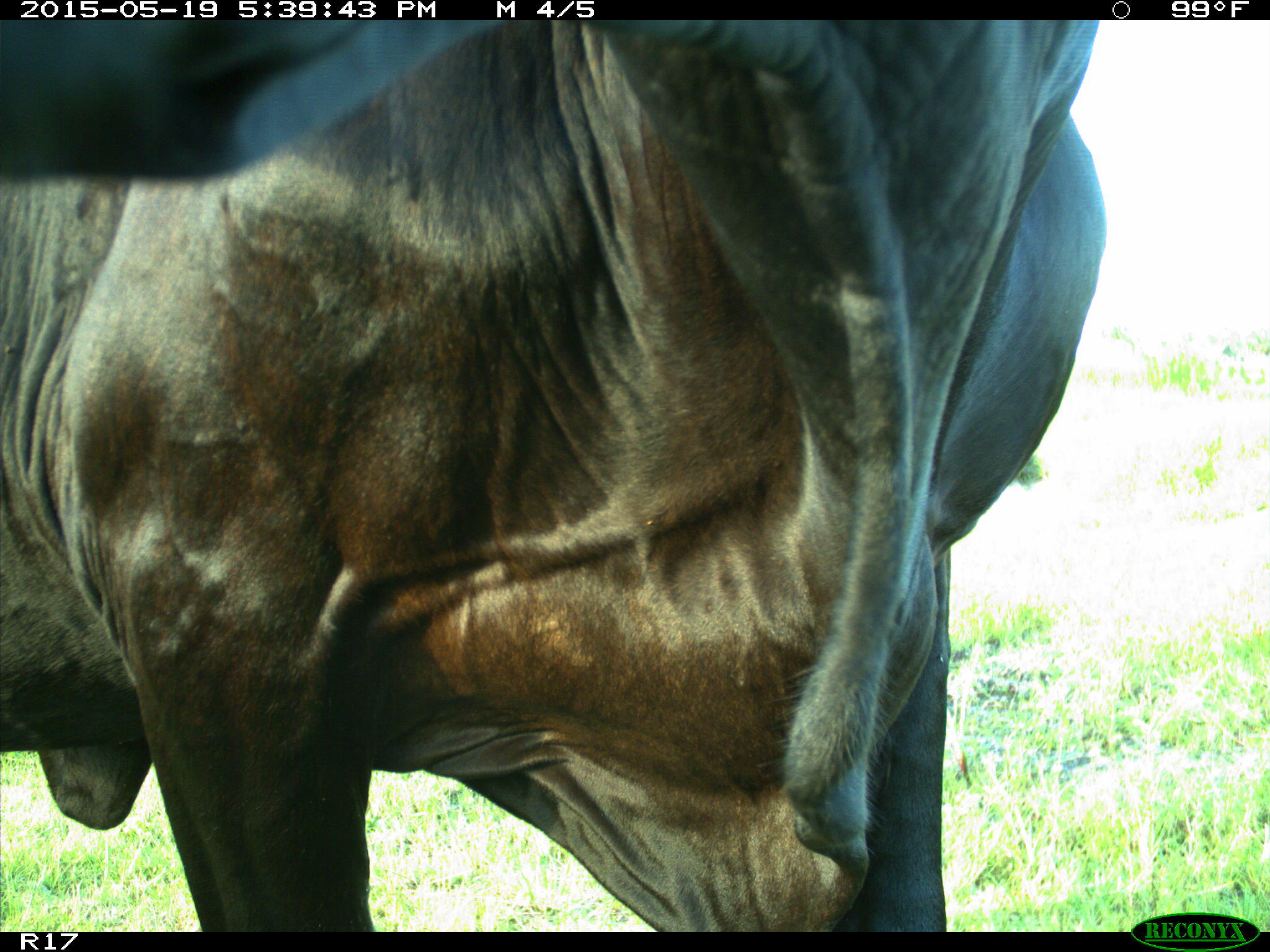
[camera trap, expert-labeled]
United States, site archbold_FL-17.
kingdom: Animalia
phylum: Chordata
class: Mammalia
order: Artiodactyla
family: Bovidae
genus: Bos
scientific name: Bos taurus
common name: domestic cow